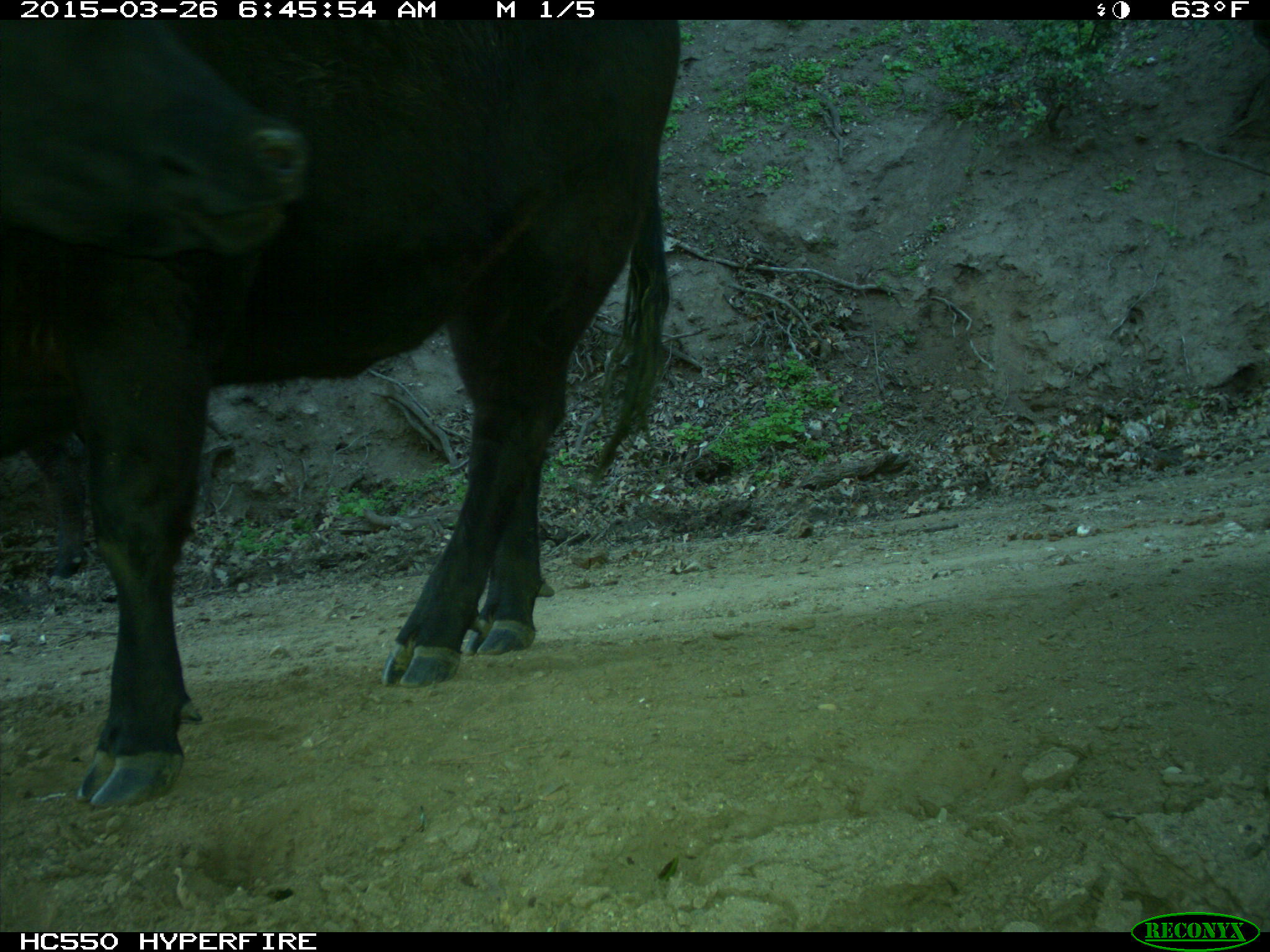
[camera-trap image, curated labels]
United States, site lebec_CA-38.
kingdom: Animalia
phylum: Chordata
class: Mammalia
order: Artiodactyla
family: Bovidae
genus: Bos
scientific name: Bos taurus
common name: domestic cow